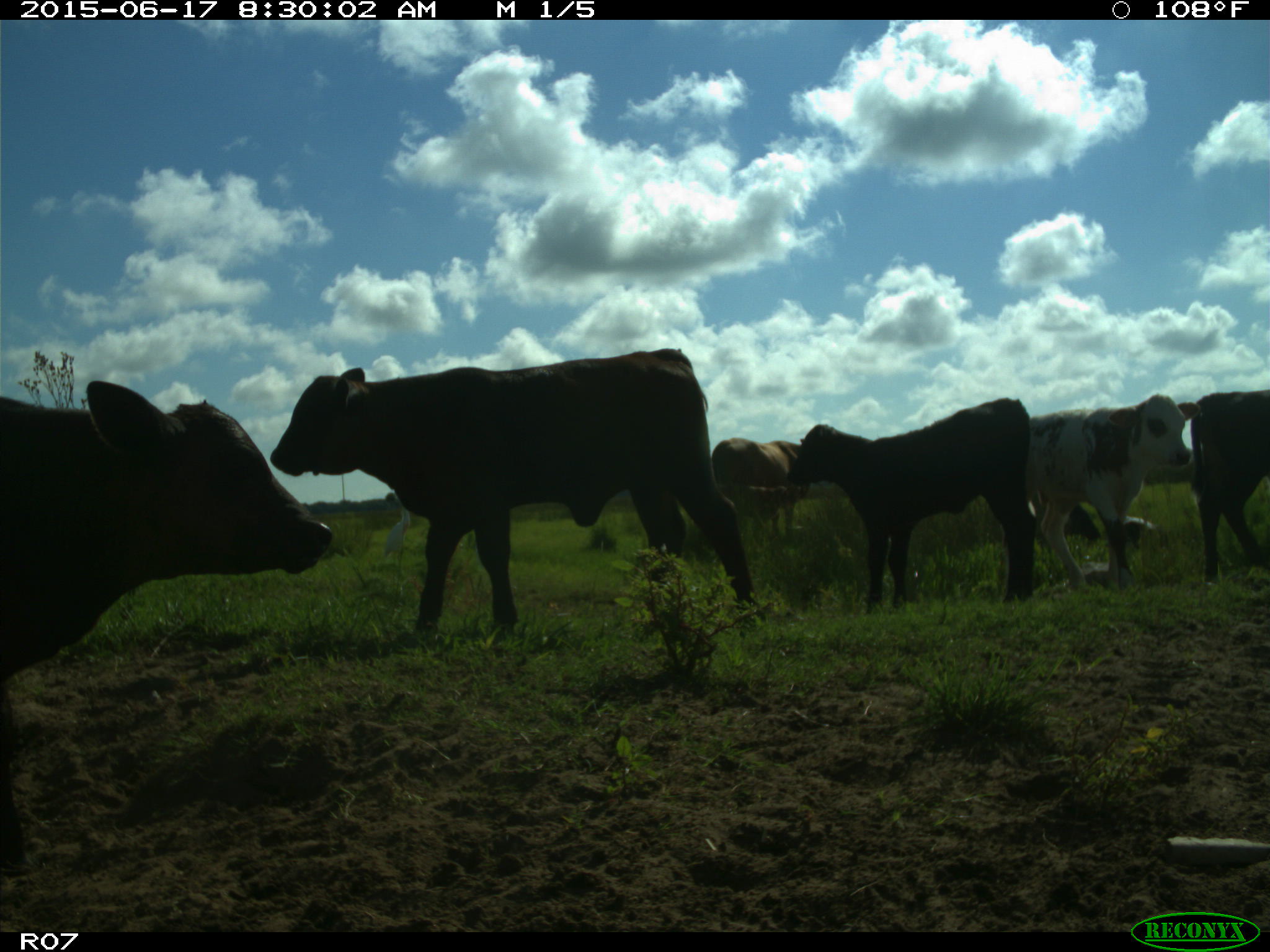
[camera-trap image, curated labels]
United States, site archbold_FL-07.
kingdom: Animalia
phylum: Chordata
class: Mammalia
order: Artiodactyla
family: Bovidae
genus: Bos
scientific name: Bos taurus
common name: domestic cow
Bos taurus (domestic cow).